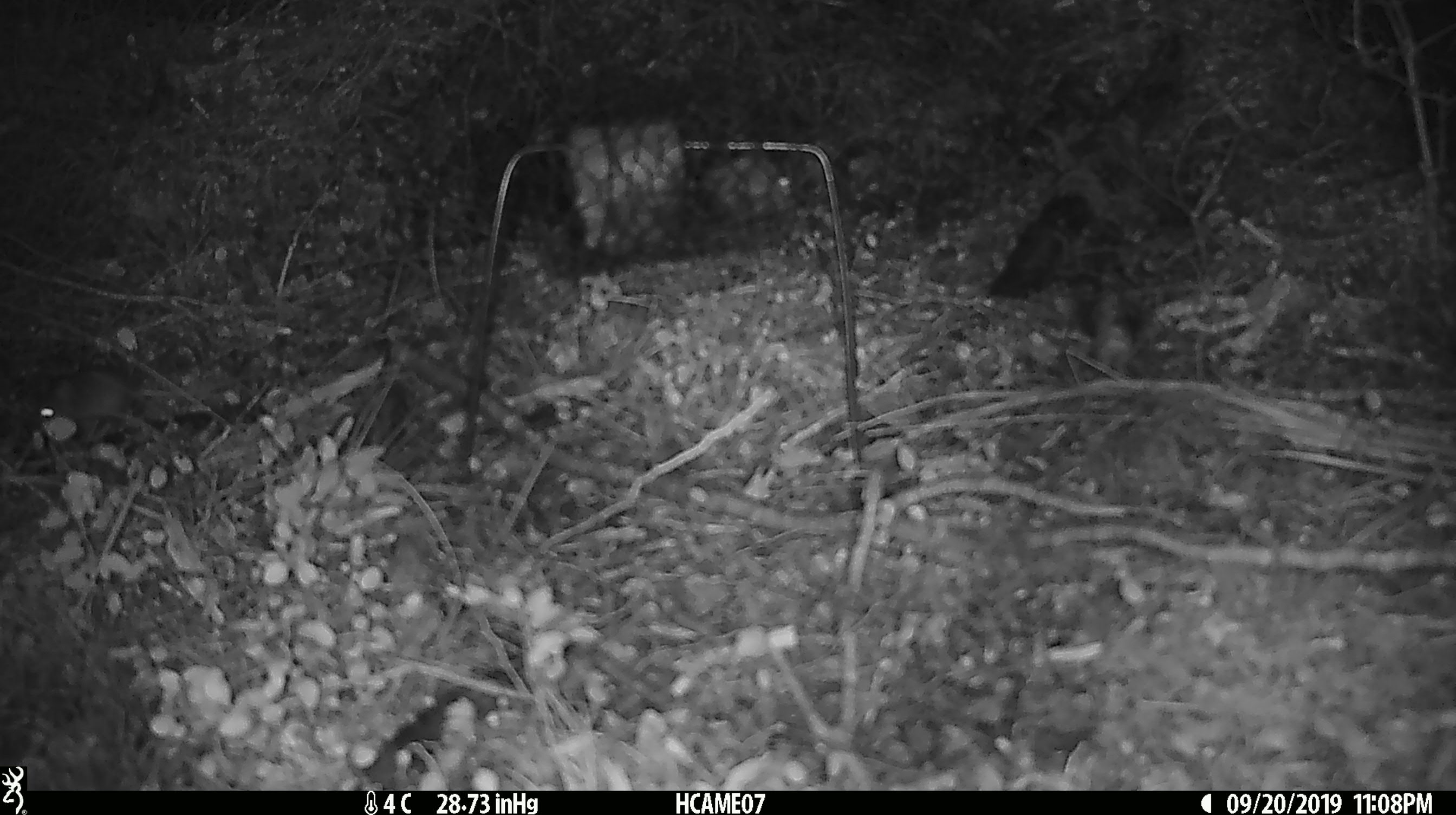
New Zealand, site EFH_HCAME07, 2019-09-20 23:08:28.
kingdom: Animalia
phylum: Chordata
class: Mammalia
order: Rodentia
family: Muridae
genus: Mus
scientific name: Mus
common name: mouse